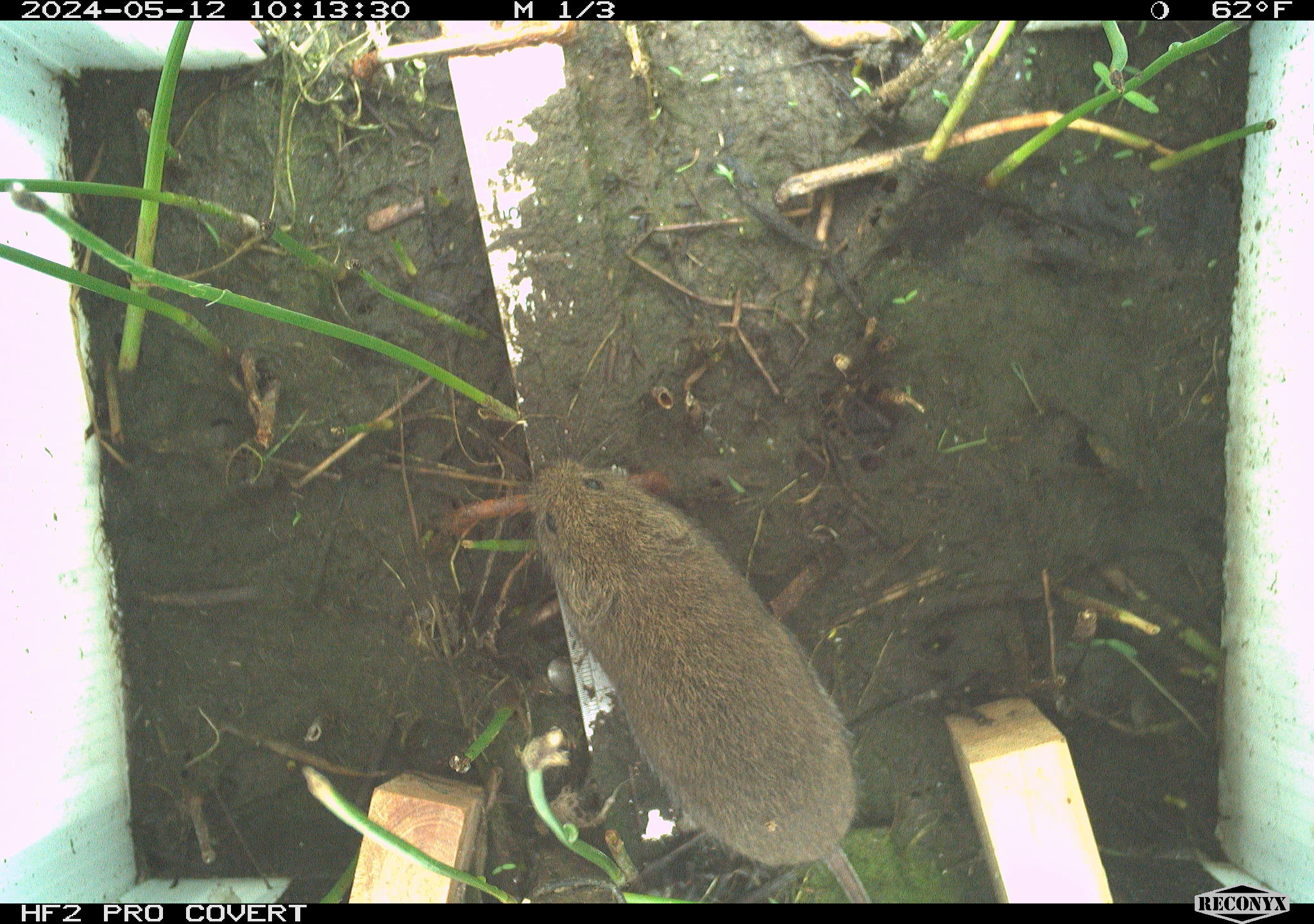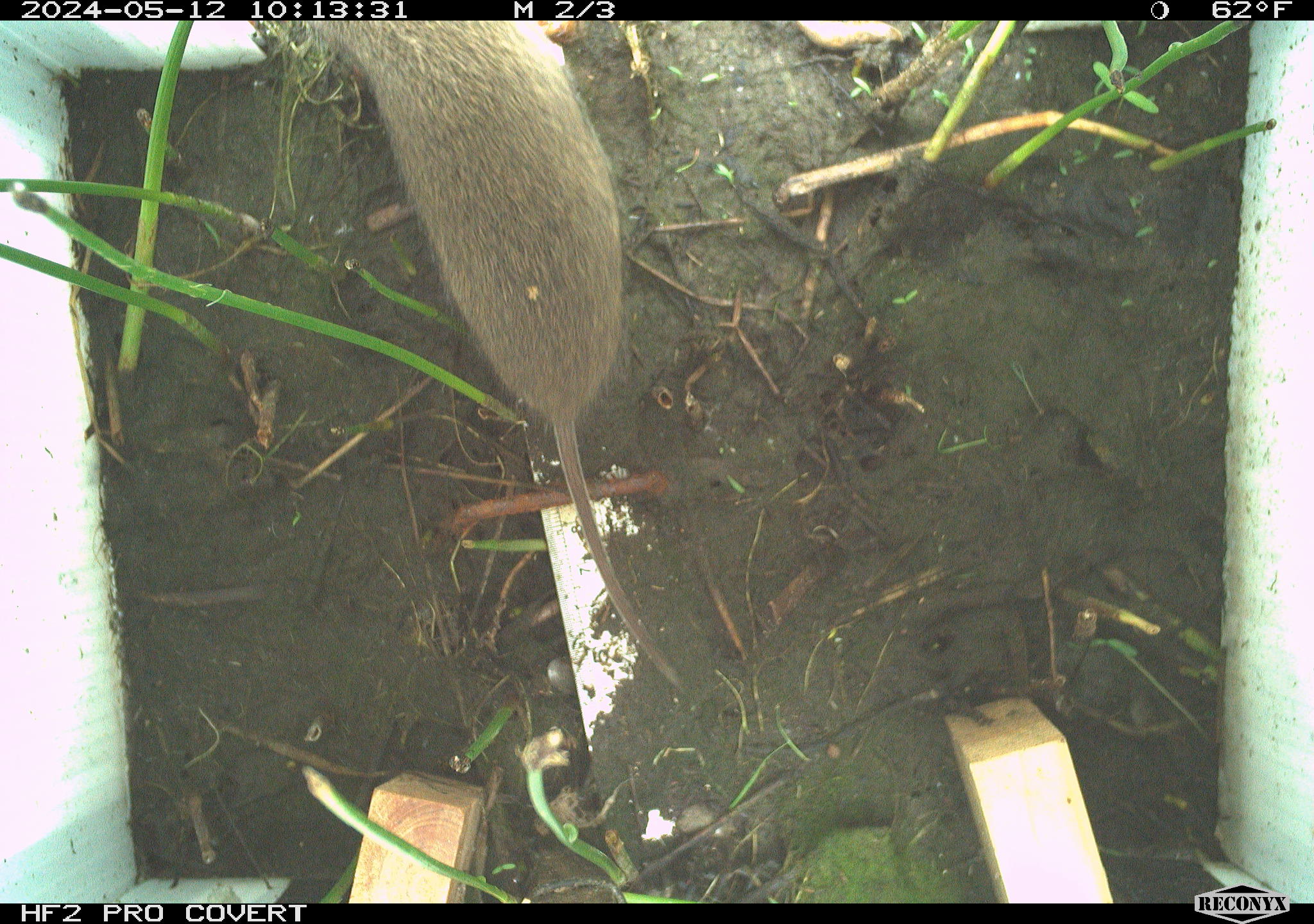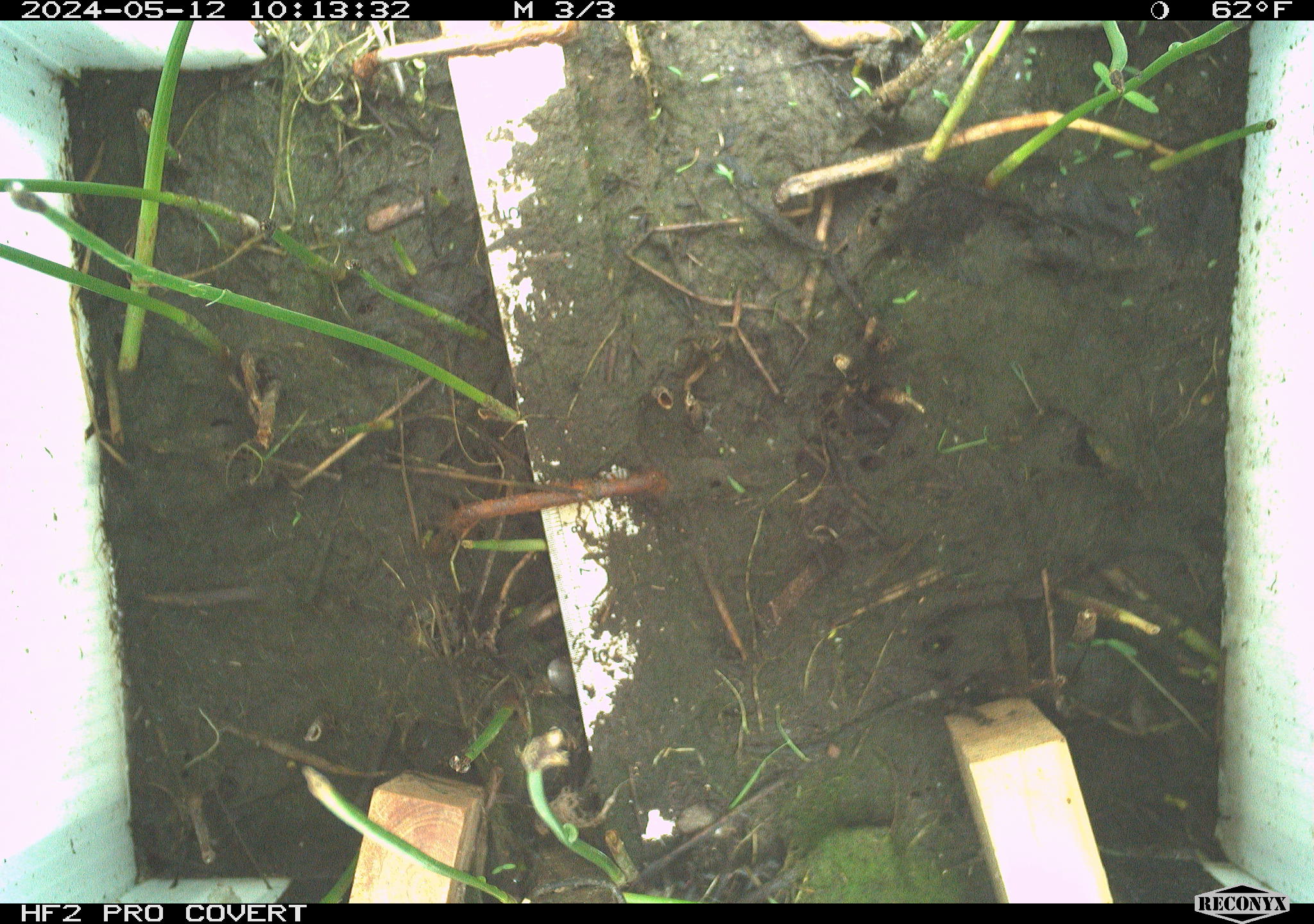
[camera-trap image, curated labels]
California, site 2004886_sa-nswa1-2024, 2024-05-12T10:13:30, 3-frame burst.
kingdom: Animalia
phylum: Chordata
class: Mammalia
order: Rodentia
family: Cricetidae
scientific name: Arvicolinae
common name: voles, lemmings, and muskrats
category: arvicolinae subfamily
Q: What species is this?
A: Arvicolinae subfamily (voles, lemmings, and muskrats) (Arvicolinae).